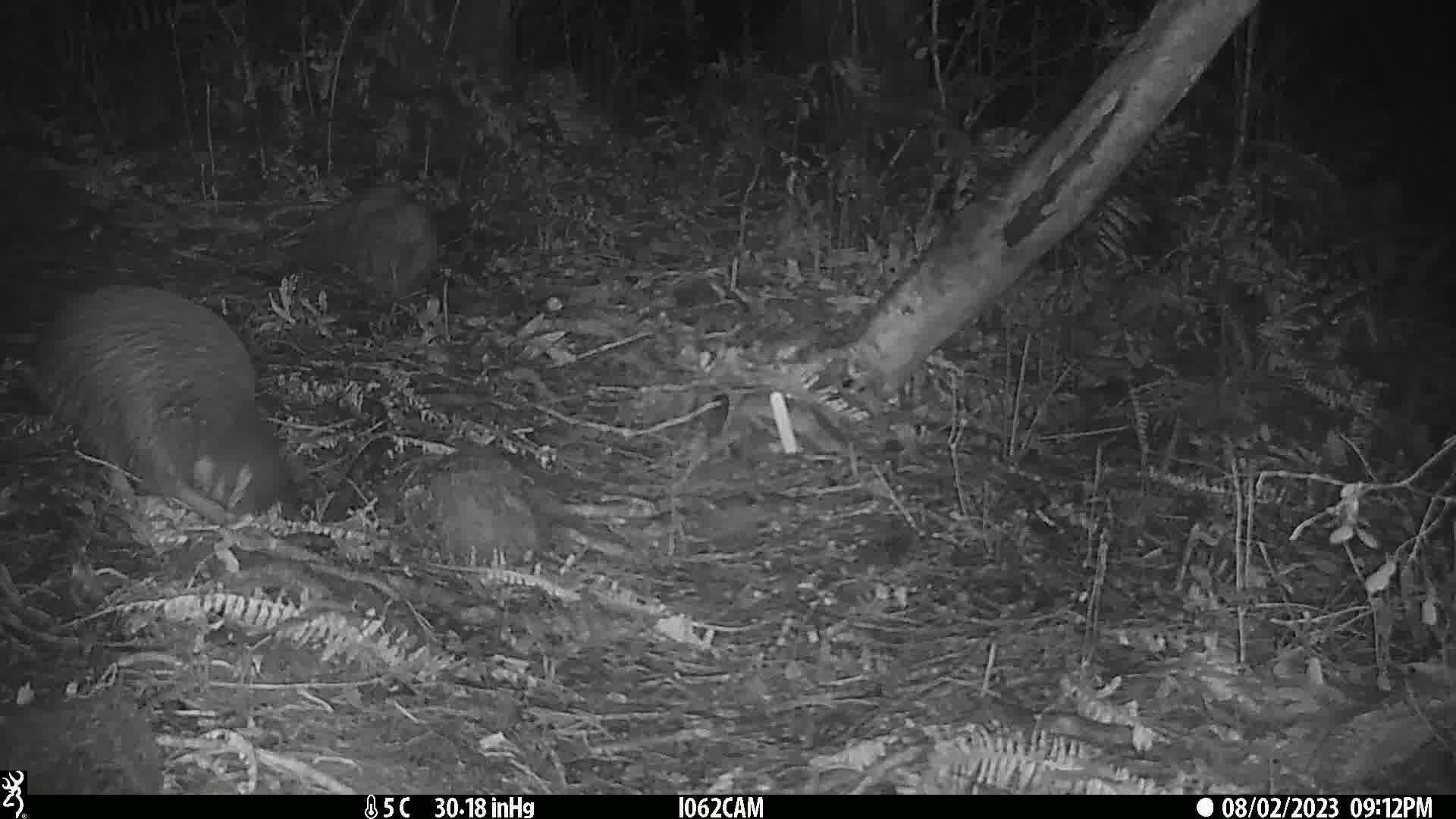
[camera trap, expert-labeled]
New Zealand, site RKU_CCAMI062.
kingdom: Animalia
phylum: Chordata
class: Aves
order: Apterygiformes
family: Apterygidae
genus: Apteryx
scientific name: Apteryx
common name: kiwi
Kiwi (Apteryx).